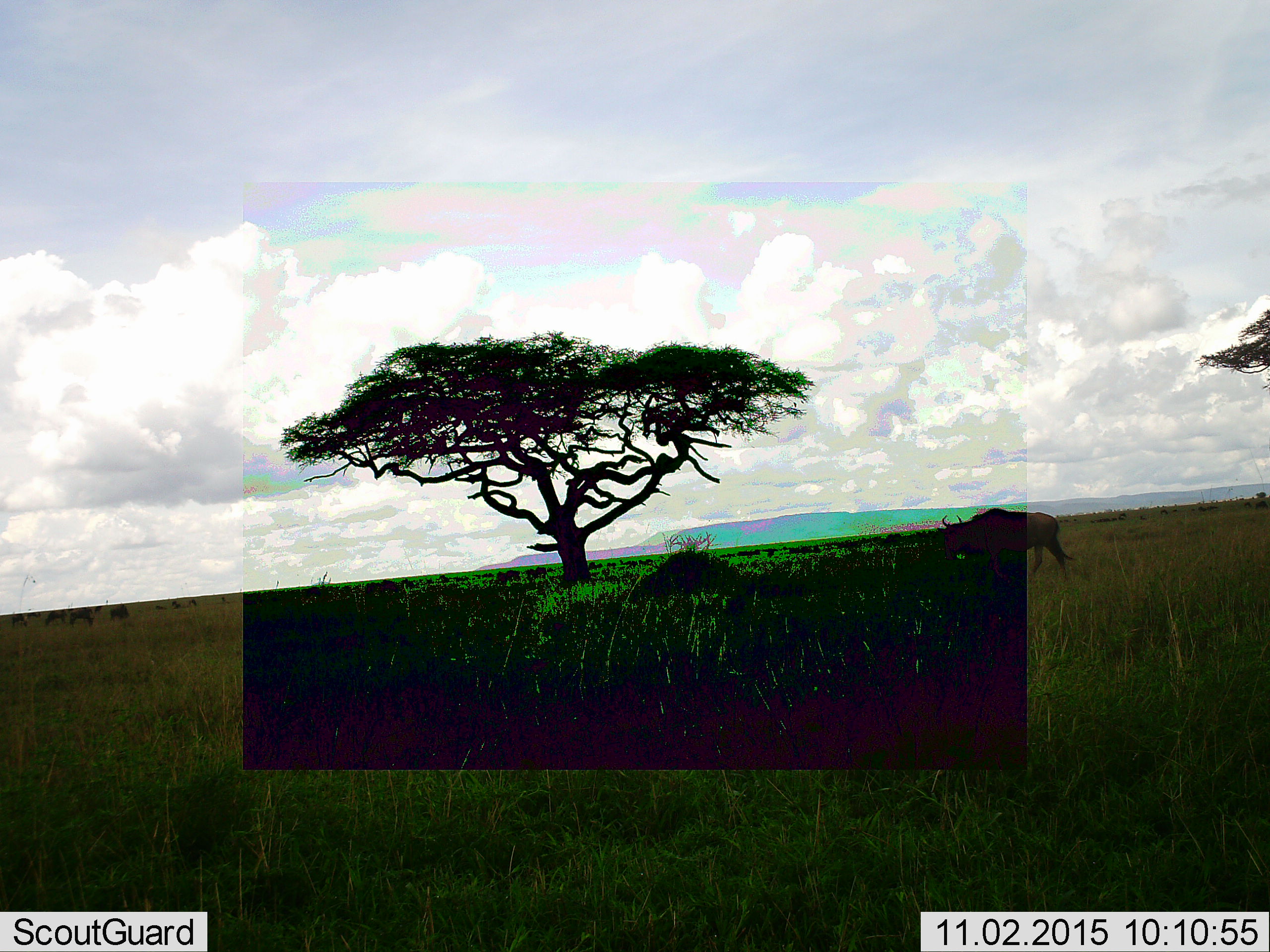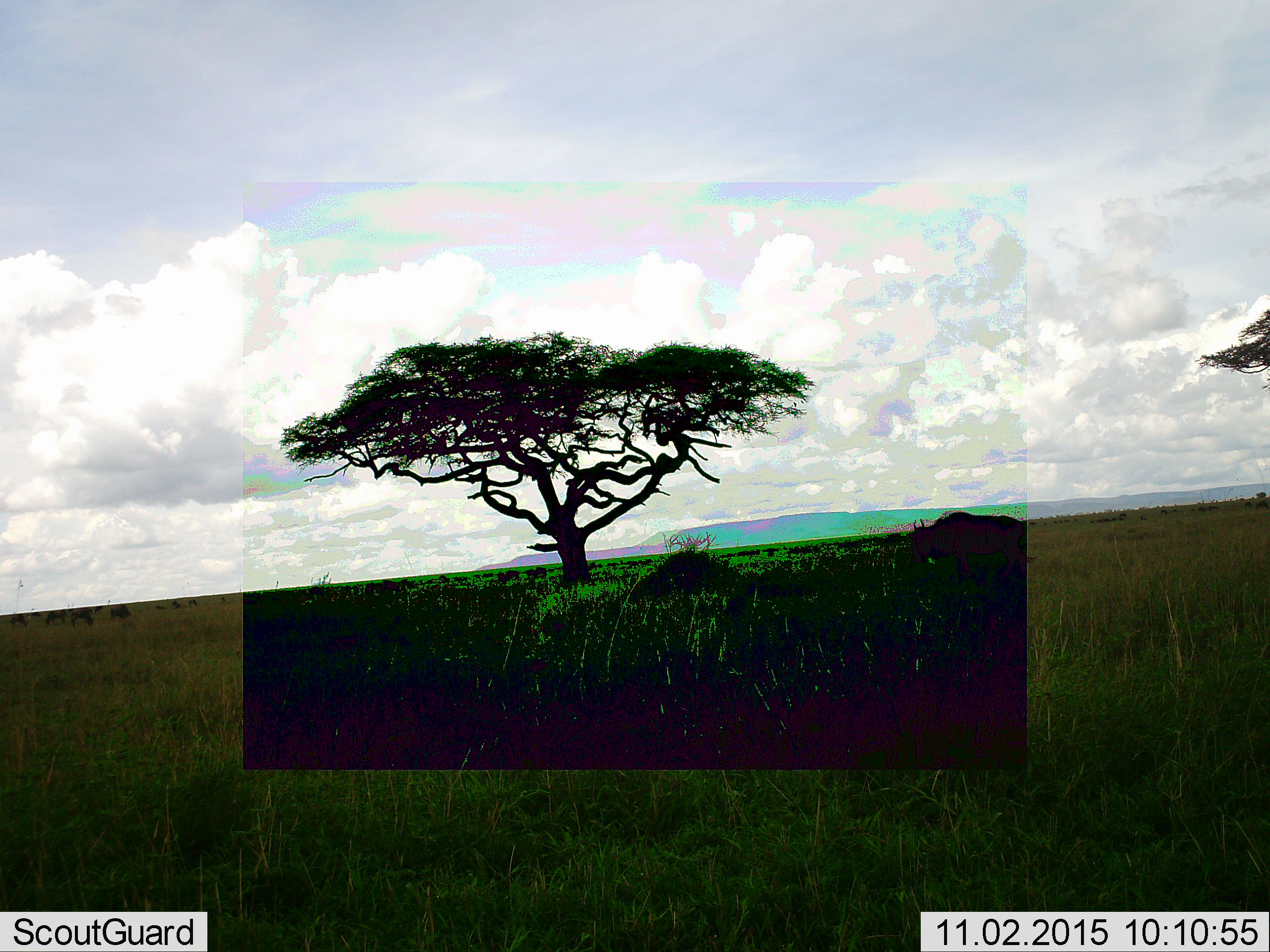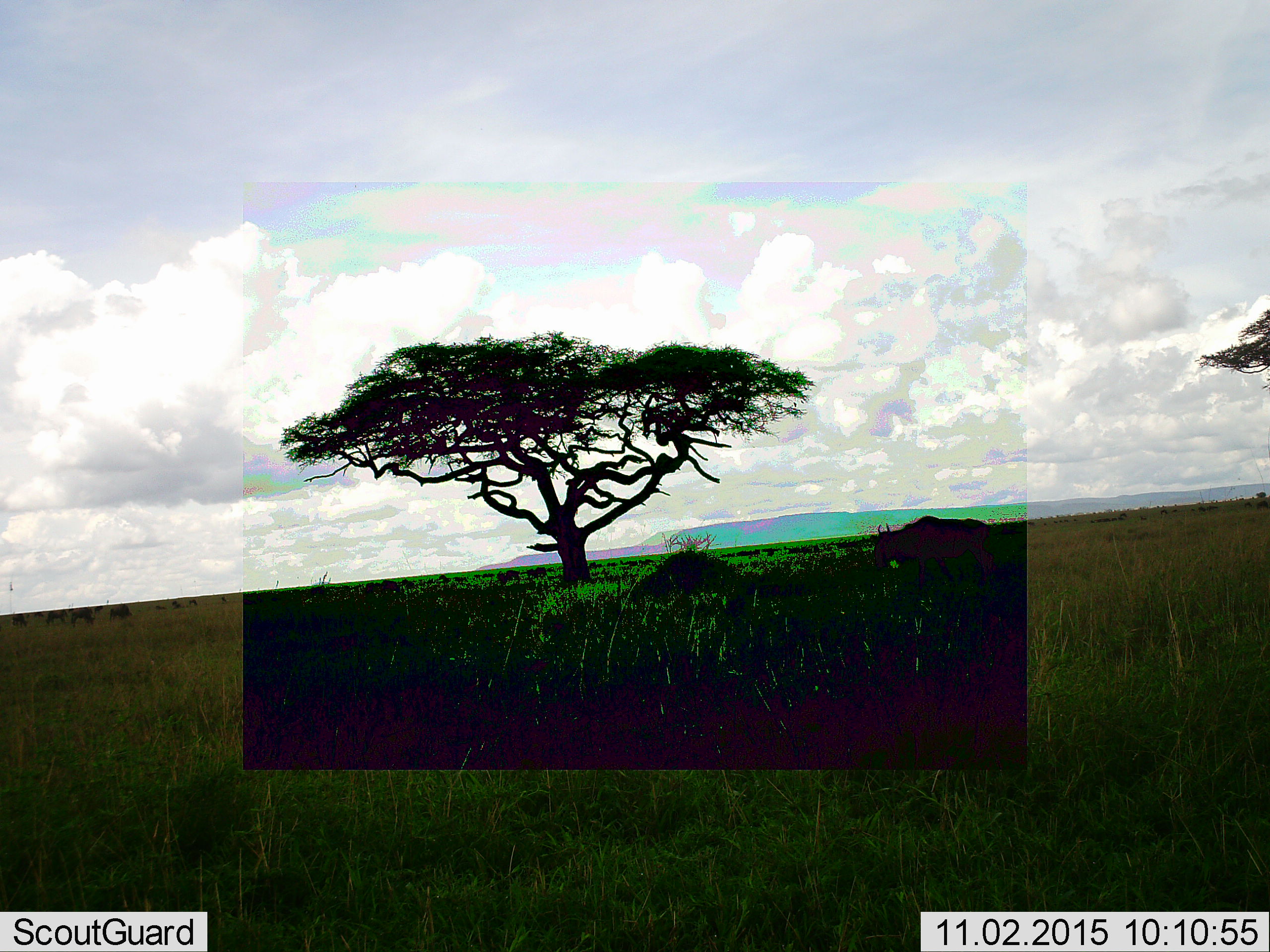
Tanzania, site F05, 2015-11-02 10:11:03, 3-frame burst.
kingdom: Animalia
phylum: Chordata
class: Mammalia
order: Artiodactyla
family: Bovidae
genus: Connochaetes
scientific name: Connochaetes taurinus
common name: blue wildebeest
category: wildebeest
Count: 11-50.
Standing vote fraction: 43%.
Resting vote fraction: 7%.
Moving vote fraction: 100%.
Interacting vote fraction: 7%.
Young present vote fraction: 7%.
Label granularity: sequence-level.